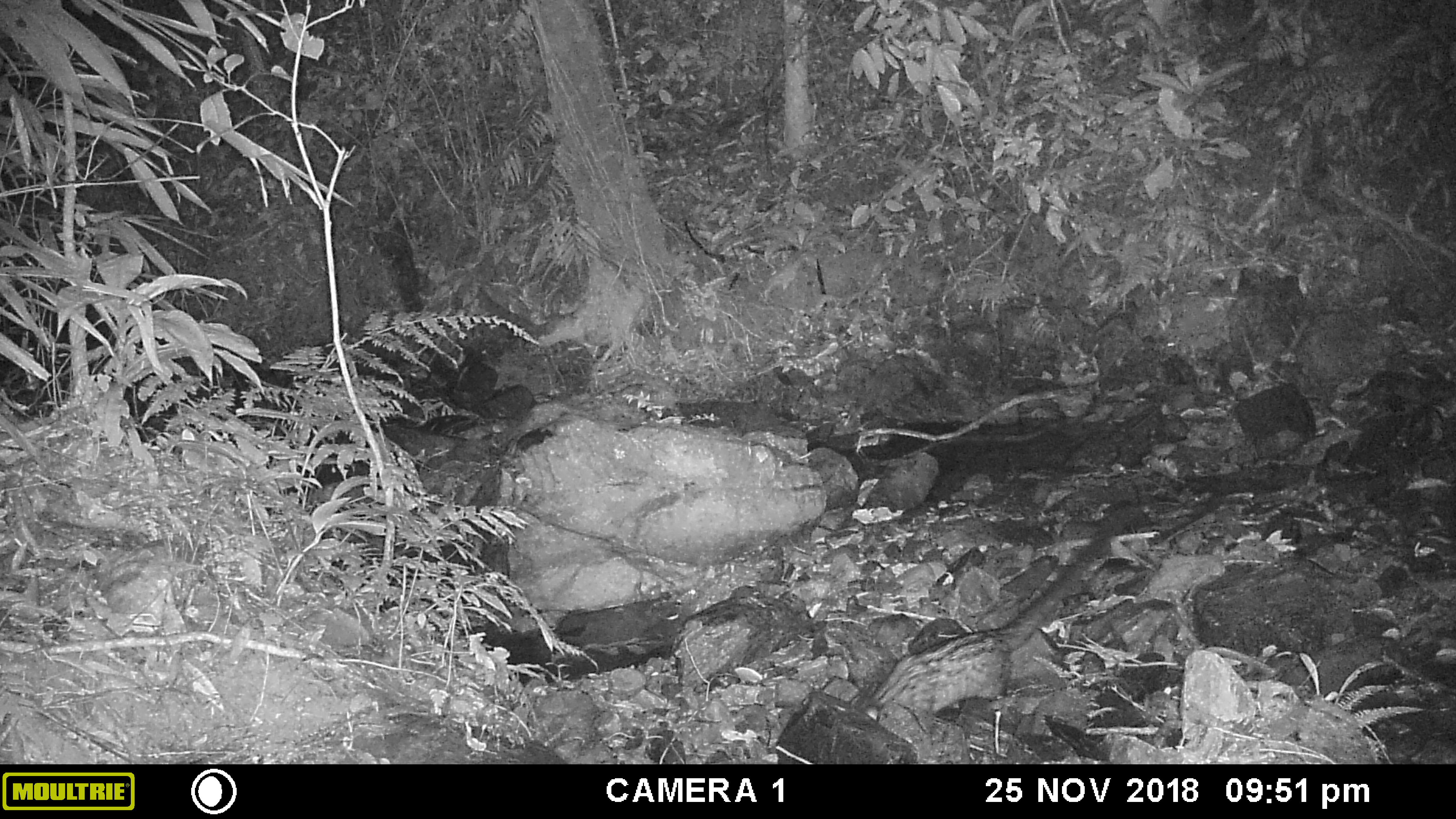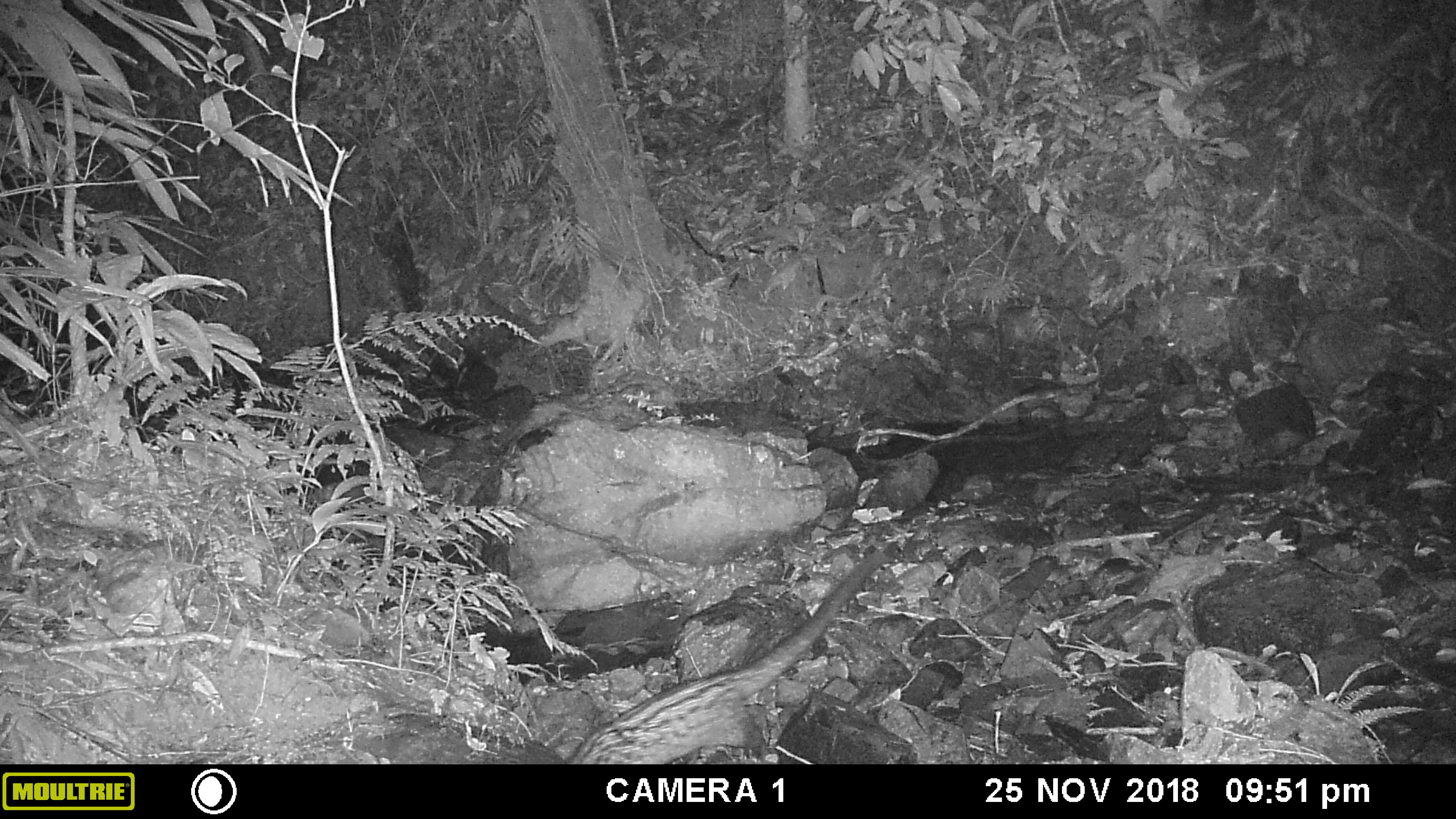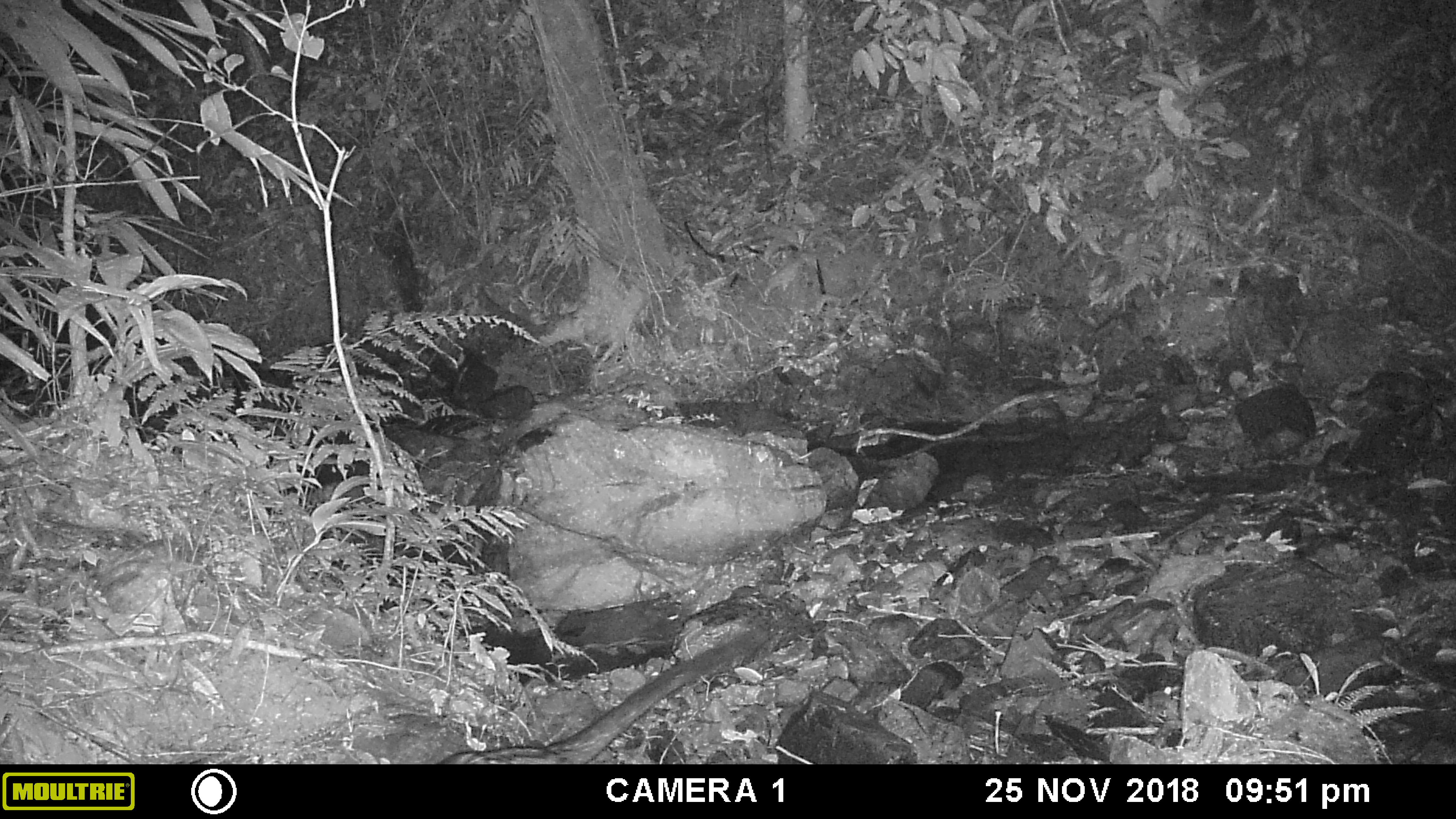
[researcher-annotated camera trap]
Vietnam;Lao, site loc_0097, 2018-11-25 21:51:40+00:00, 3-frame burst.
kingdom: Animalia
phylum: Chordata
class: Mammalia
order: Carnivora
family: Viverridae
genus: Paradoxurus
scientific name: Paradoxurus hermaphroditus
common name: common palm civet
Common palm civet (Paradoxurus hermaphroditus). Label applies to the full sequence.